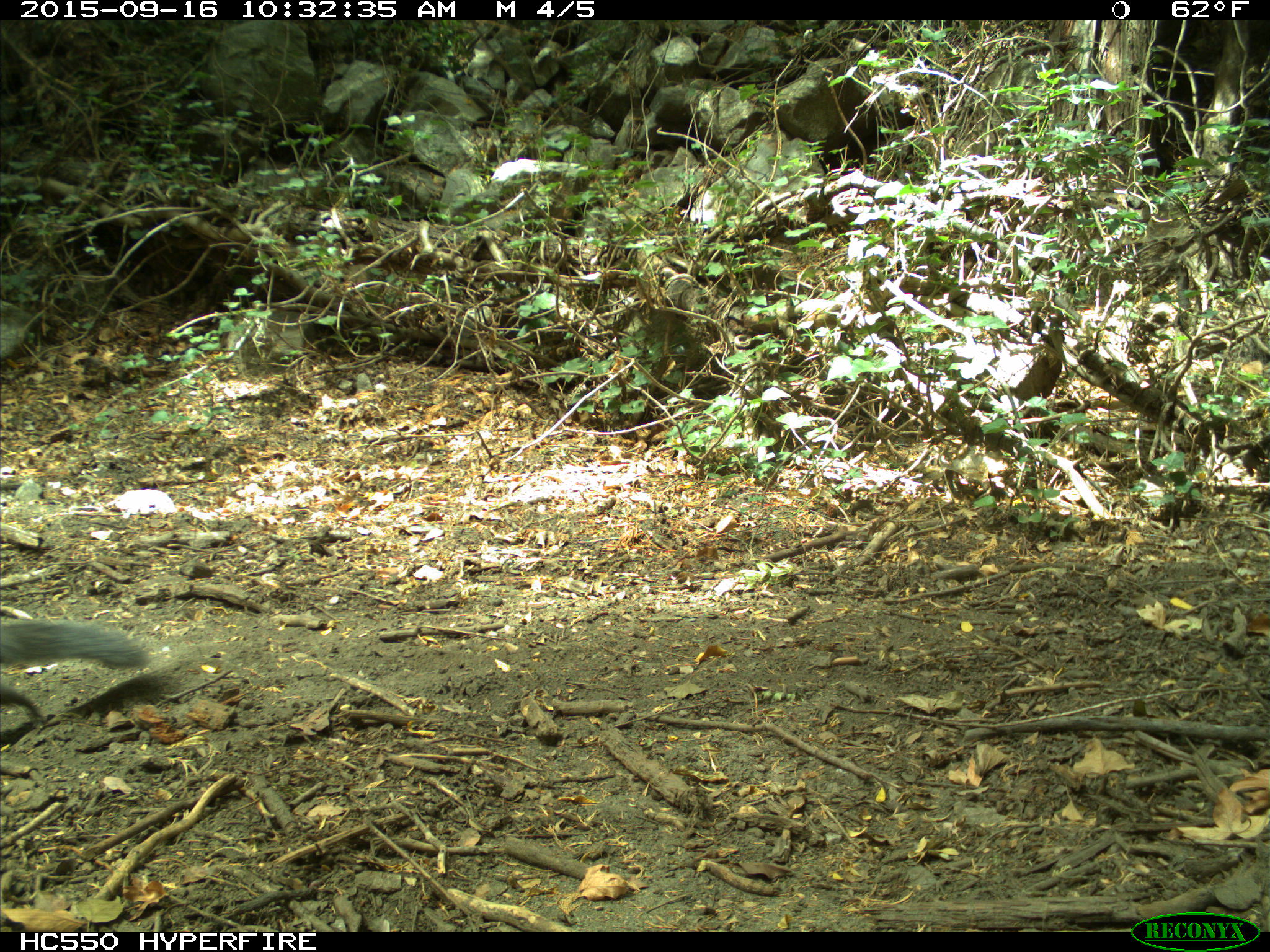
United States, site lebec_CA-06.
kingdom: Animalia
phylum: Chordata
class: Mammalia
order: Rodentia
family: Sciuridae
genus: Sciurus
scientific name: Sciurus carolinensis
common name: eastern gray squirrel